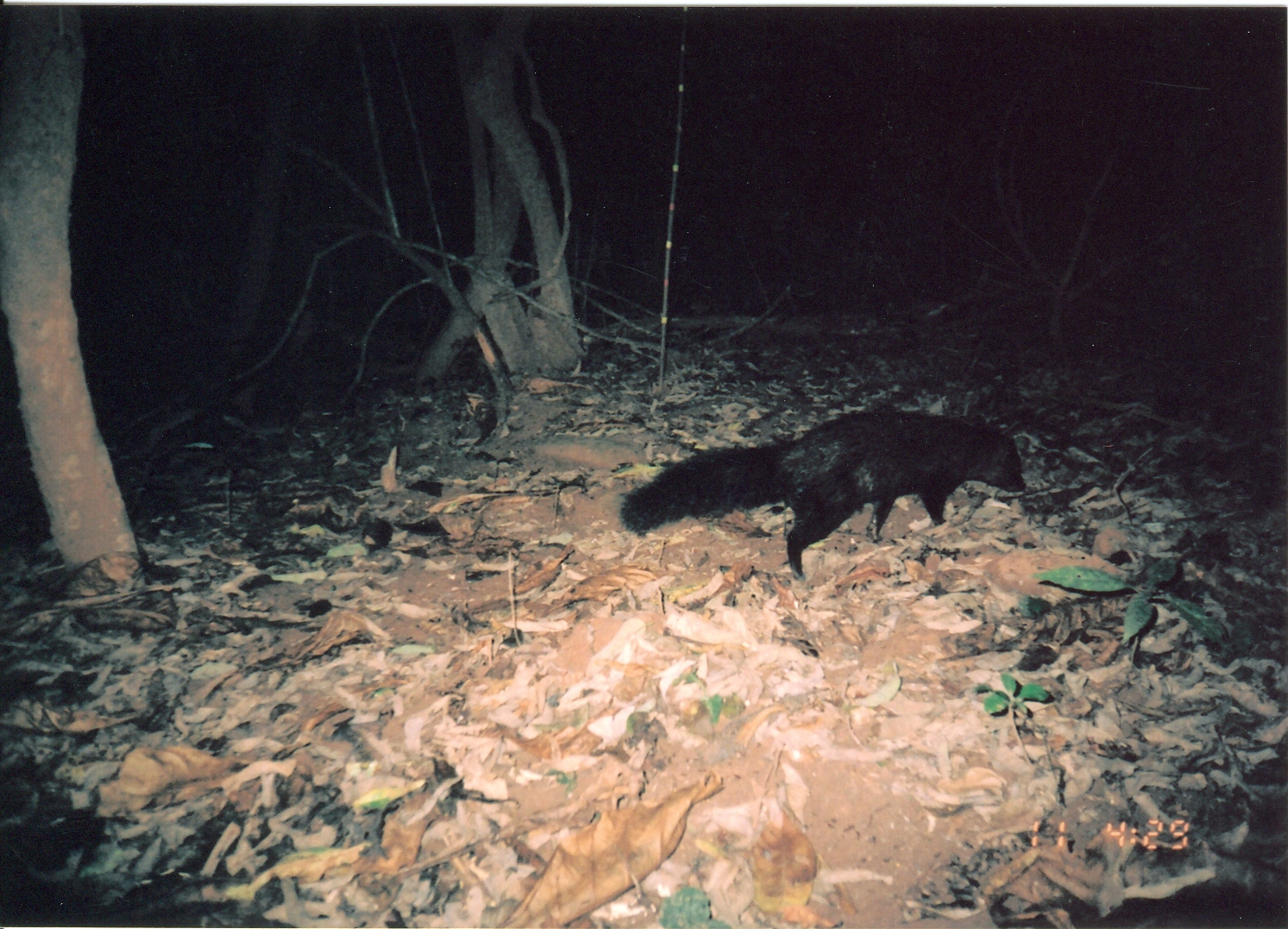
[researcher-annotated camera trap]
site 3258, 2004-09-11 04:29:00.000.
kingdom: Animalia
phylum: Chordata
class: Mammalia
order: Carnivora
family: Herpestidae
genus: Bdeogale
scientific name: Bdeogale crassicauda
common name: bushy-tailed mongoose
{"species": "Bdeogale crassicauda (bushy-tailed mongoose)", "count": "1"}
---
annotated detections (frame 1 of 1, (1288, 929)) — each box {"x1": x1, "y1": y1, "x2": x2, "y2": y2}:
bdeogale crassicauda: {"x1": 619, "y1": 408, "x2": 1027, "y2": 582}